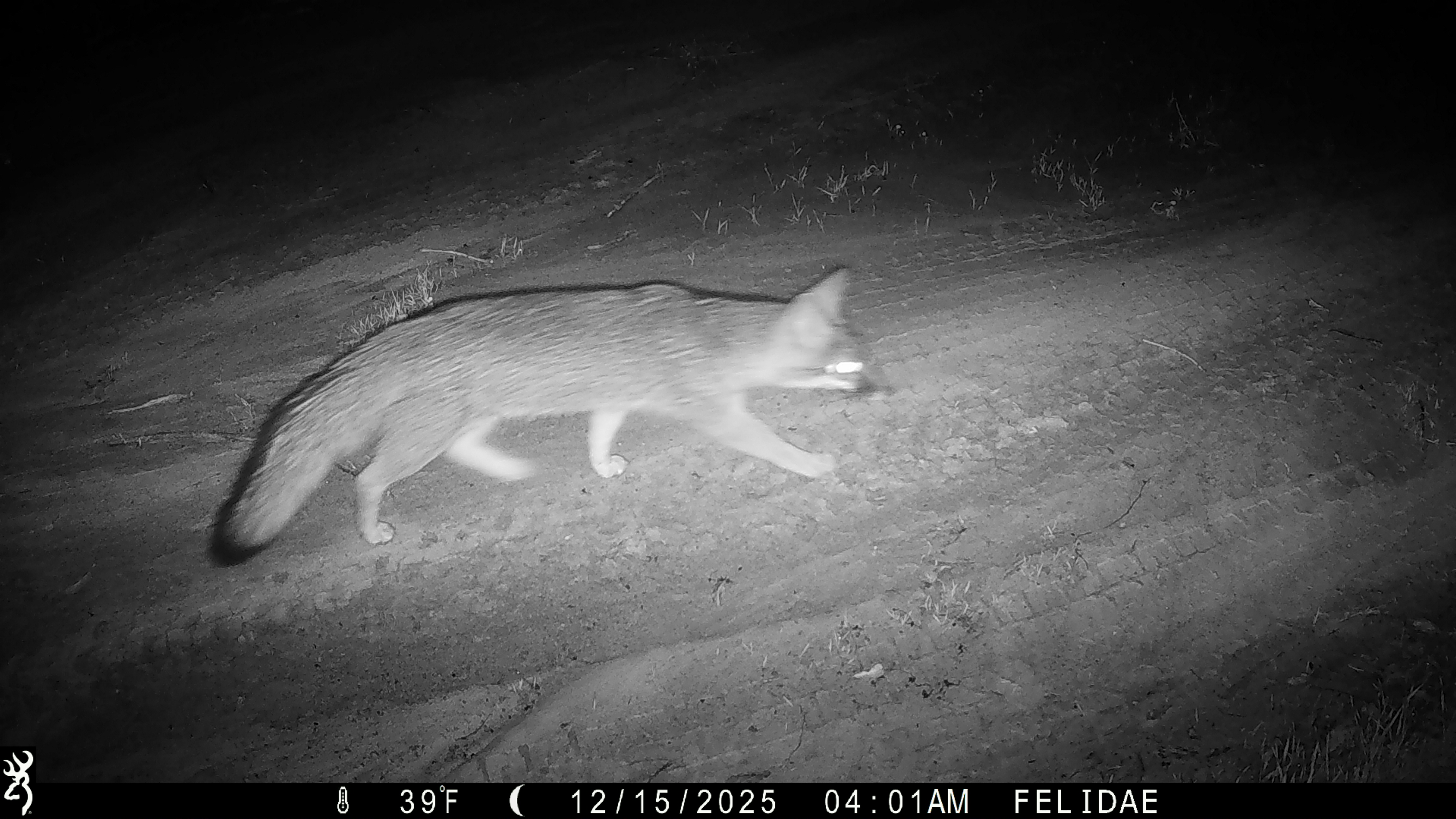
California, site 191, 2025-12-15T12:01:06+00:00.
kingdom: Animalia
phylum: Chordata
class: Mammalia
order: Carnivora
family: Canidae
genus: Urocyon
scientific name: Urocyon cinereoargenteus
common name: gray fox